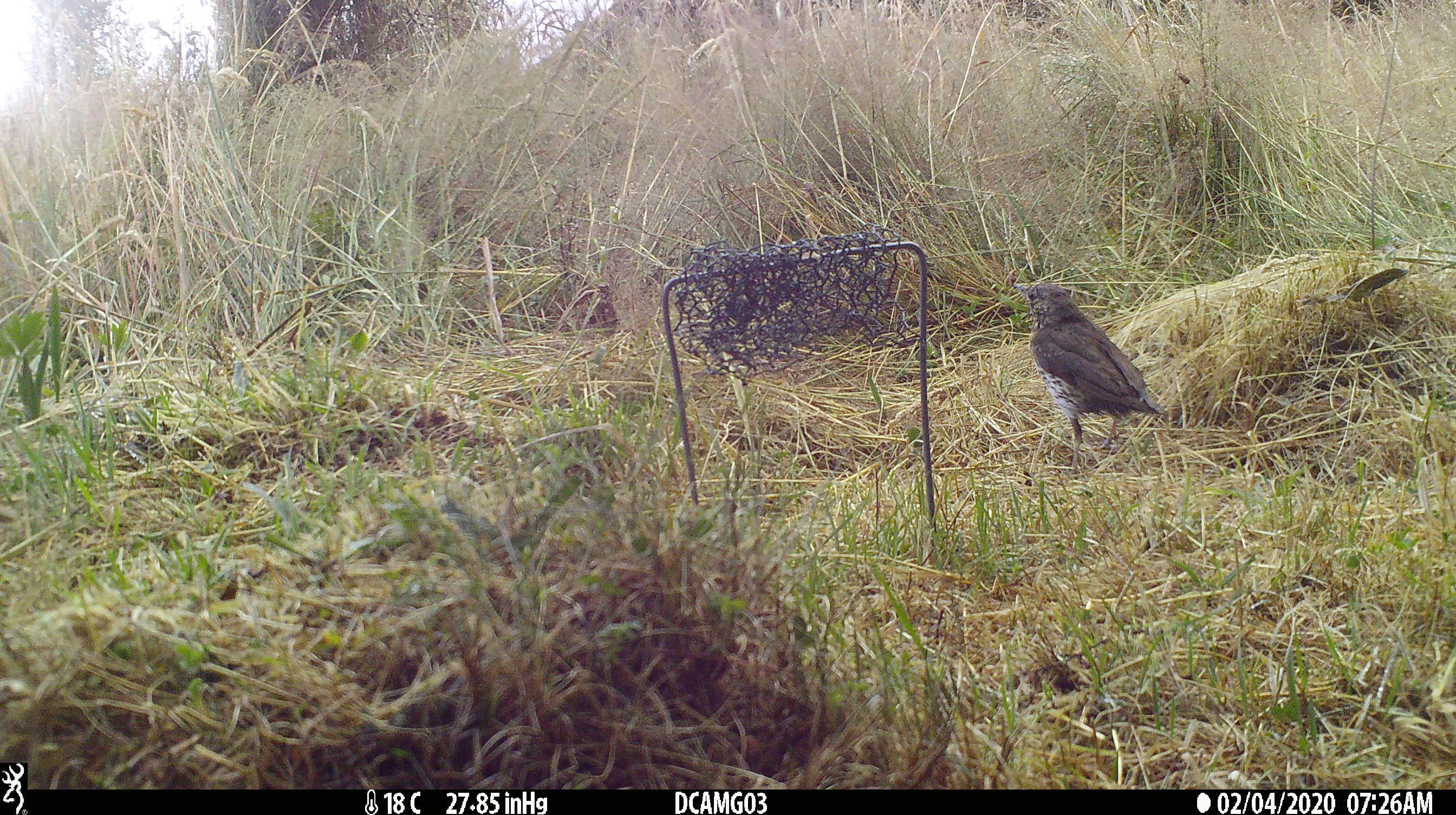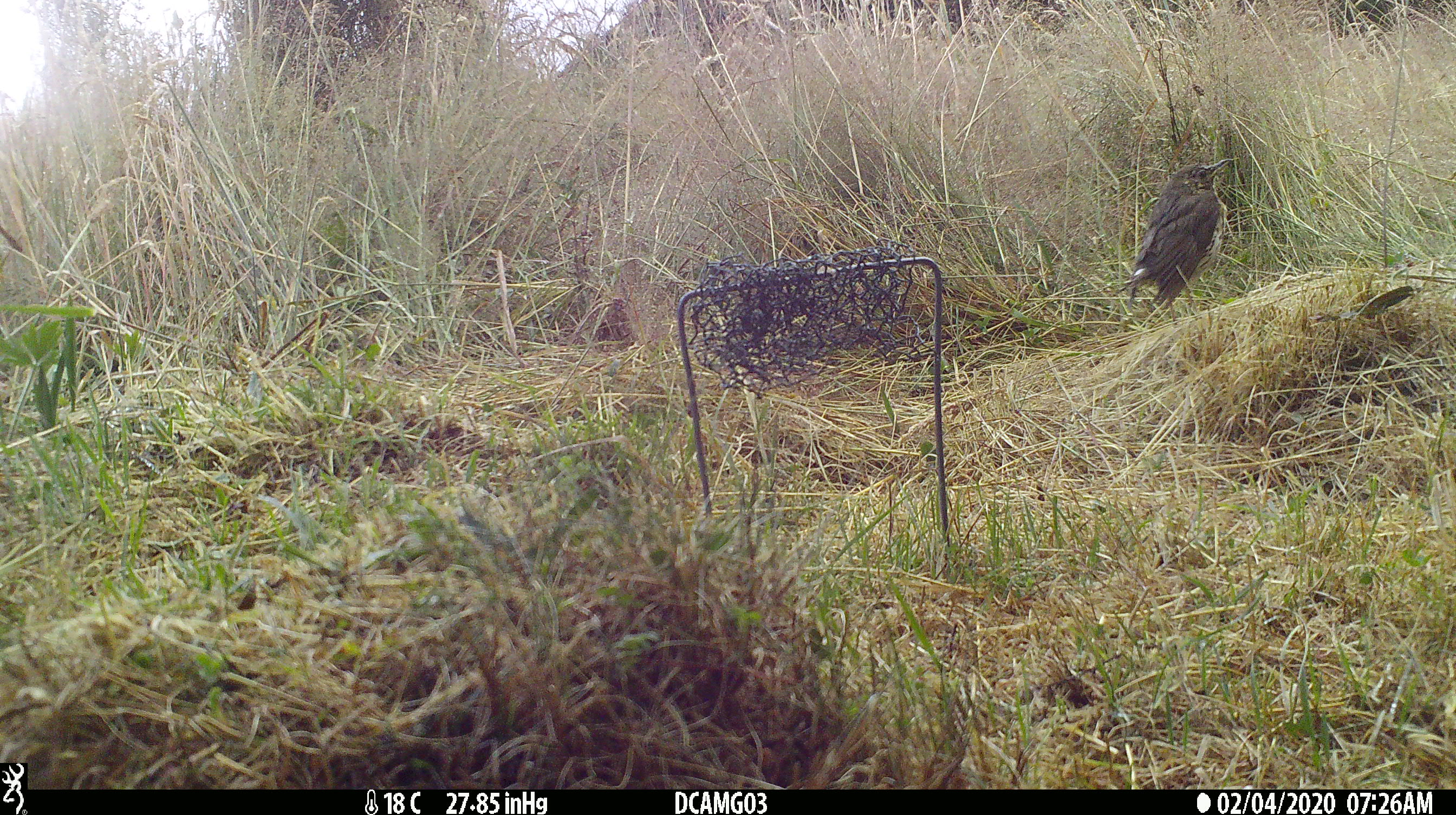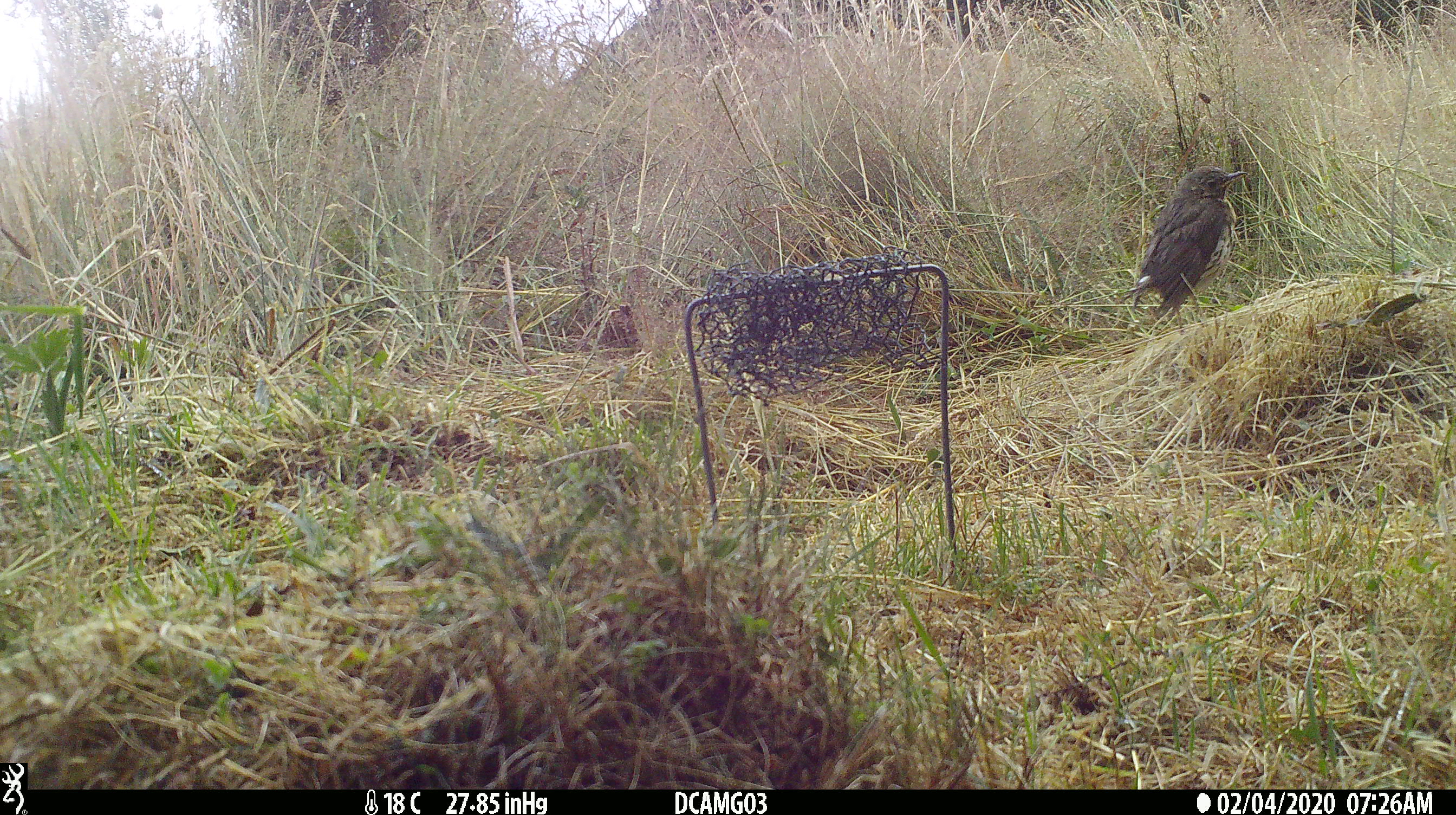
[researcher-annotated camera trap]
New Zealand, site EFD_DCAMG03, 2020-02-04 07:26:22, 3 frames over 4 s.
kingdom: Animalia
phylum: Chordata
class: Aves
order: Passeriformes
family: Turdidae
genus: Turdus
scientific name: Turdus philomelos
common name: song thrush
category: thrush